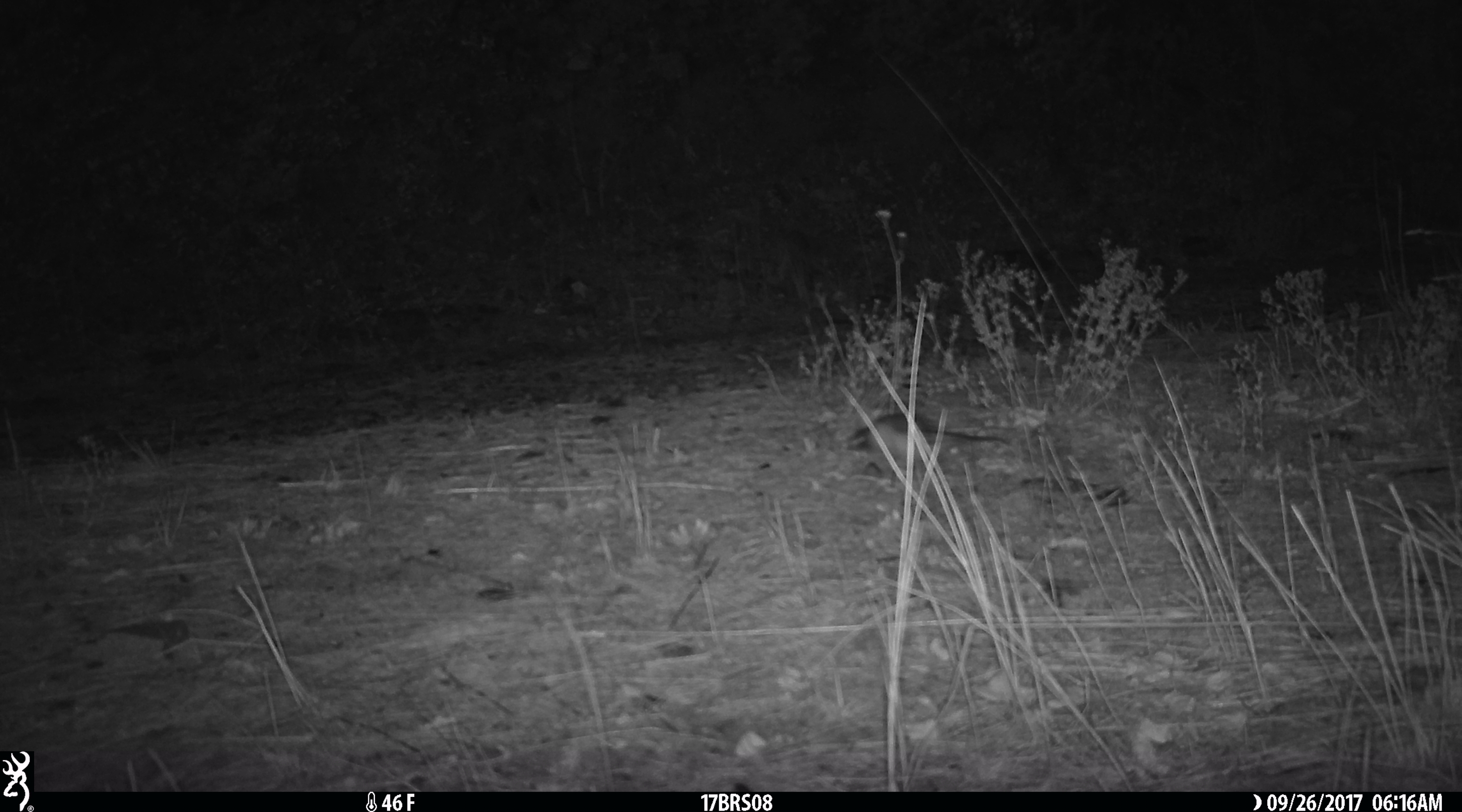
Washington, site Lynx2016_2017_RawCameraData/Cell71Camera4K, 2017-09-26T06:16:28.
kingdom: Animalia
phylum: Chordata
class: Aves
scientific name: Aves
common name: birds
Aves (birds). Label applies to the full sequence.